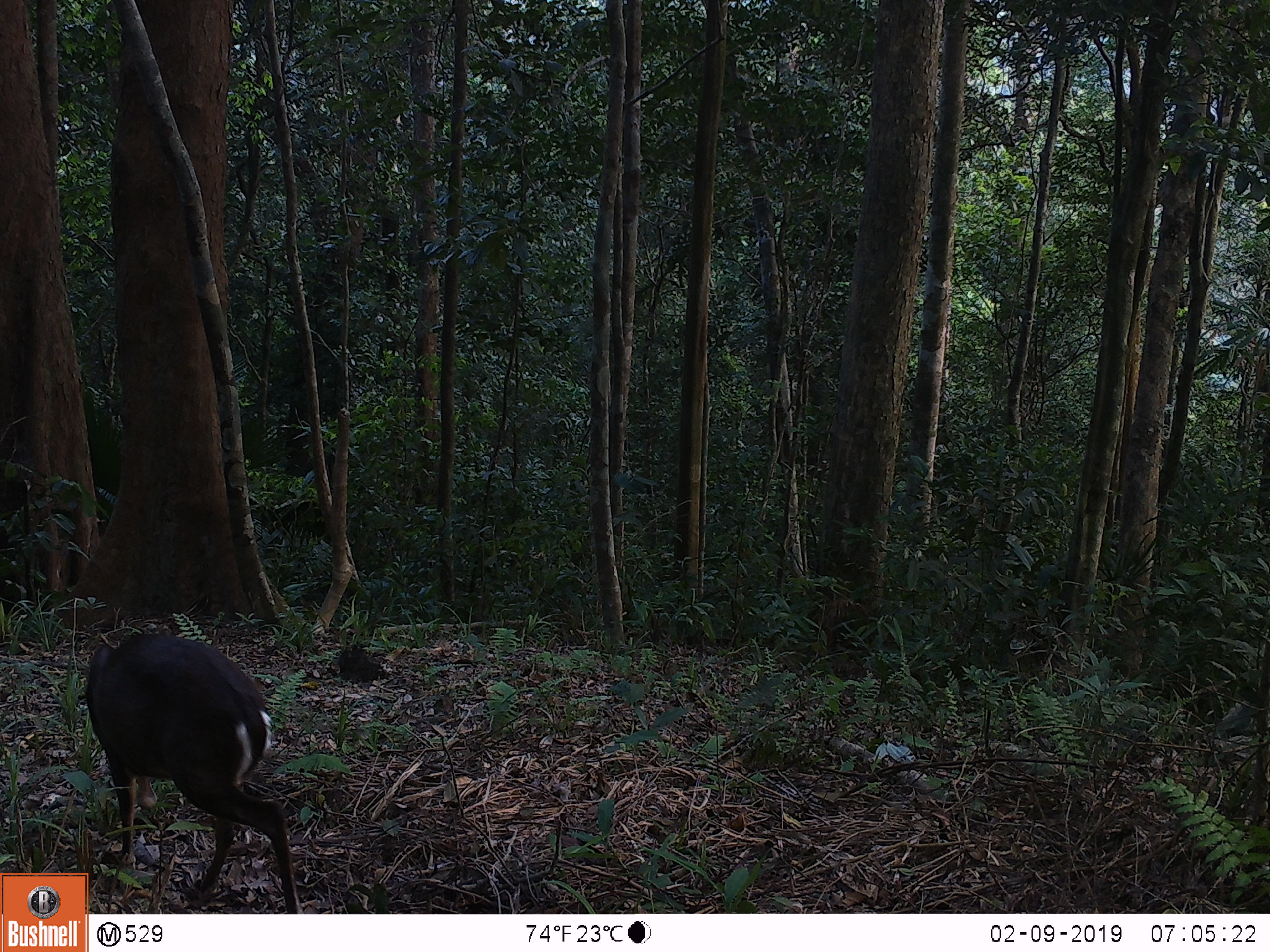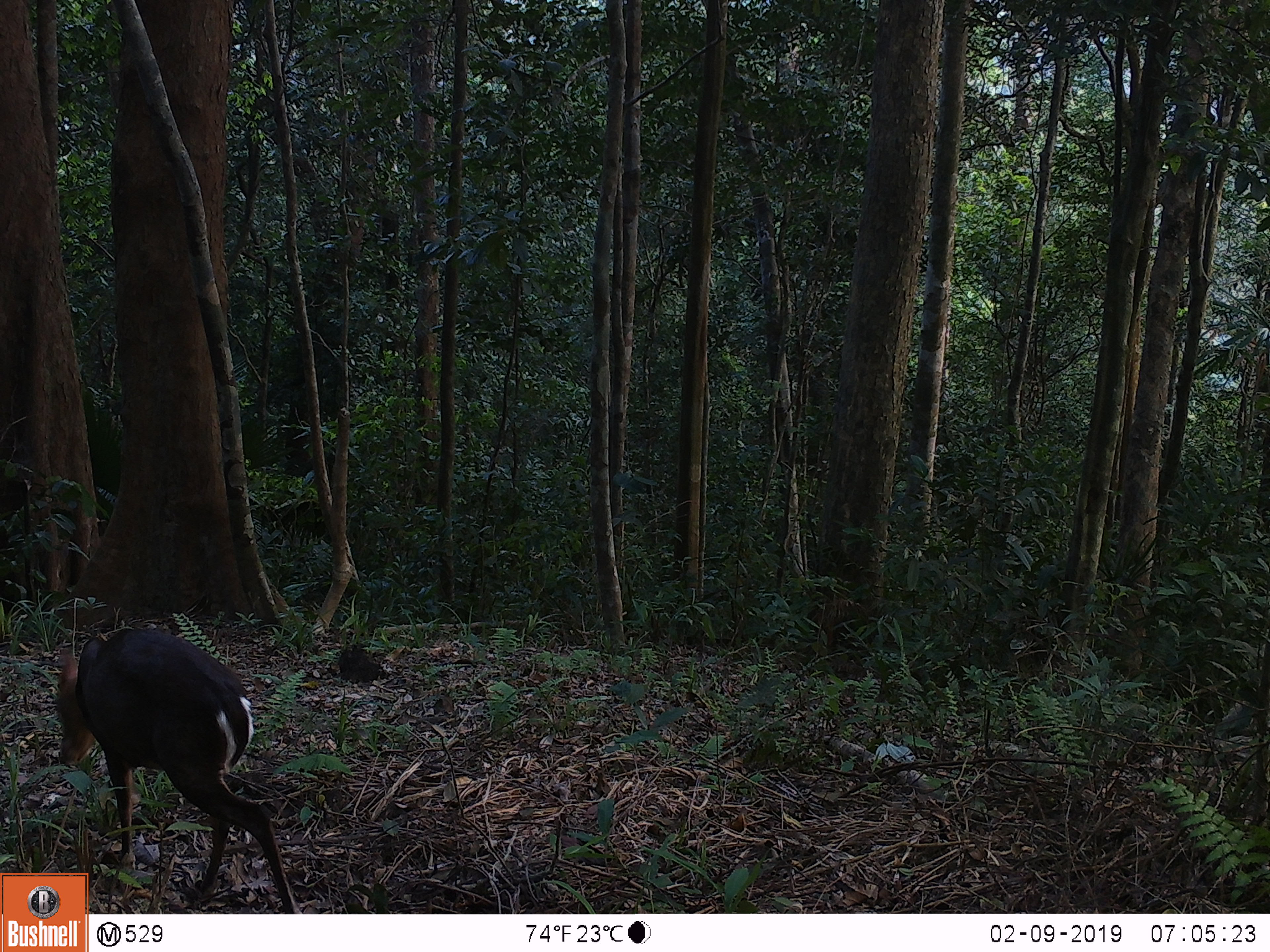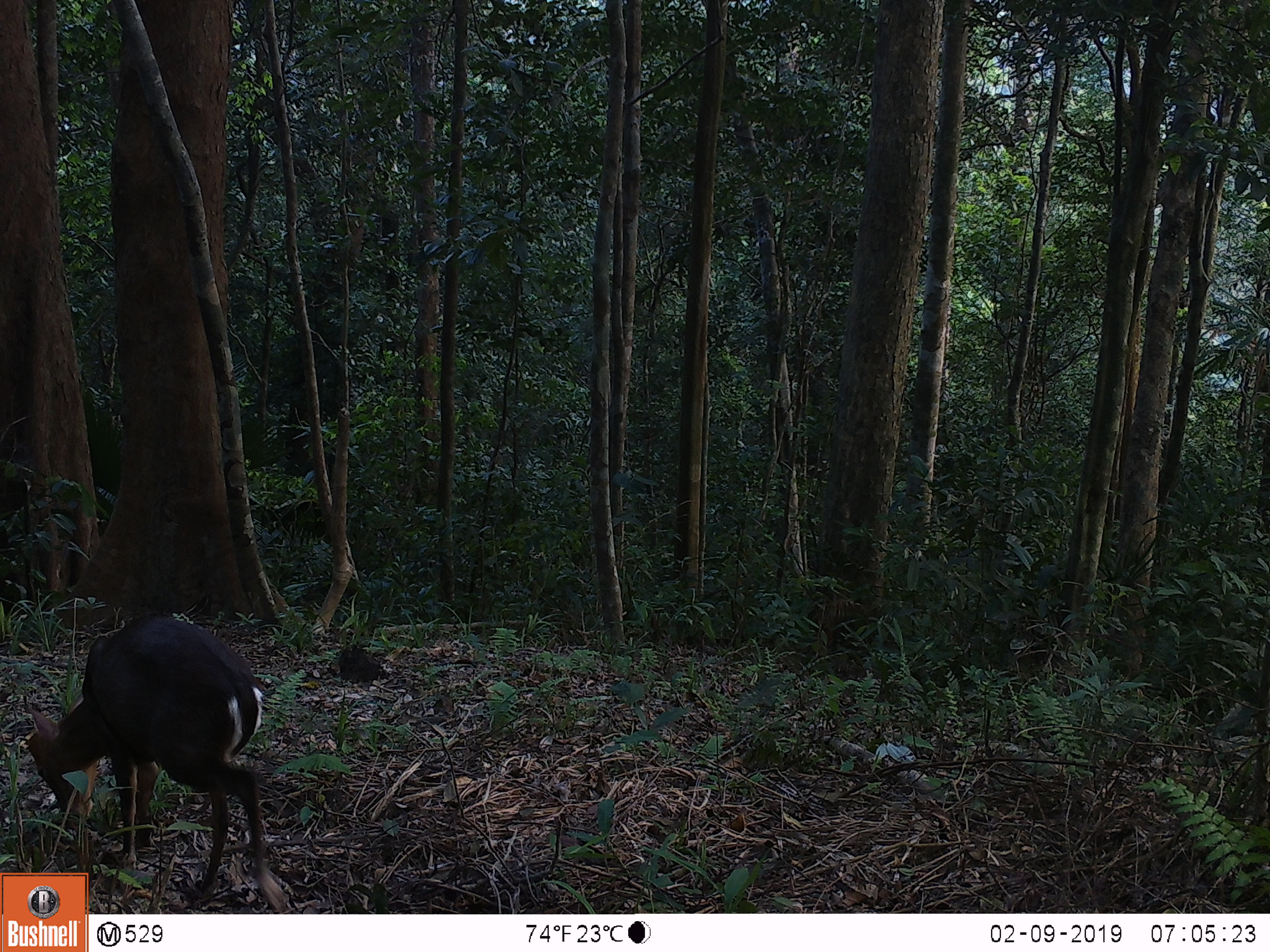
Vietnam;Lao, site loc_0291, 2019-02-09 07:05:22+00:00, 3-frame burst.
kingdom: Animalia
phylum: Chordata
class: Mammalia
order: Artiodactyla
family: Cervidae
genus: Muntiacus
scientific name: Muntiacus rooseveltorum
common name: roosevelt's muntjac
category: roosevelts muntjac group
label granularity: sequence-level